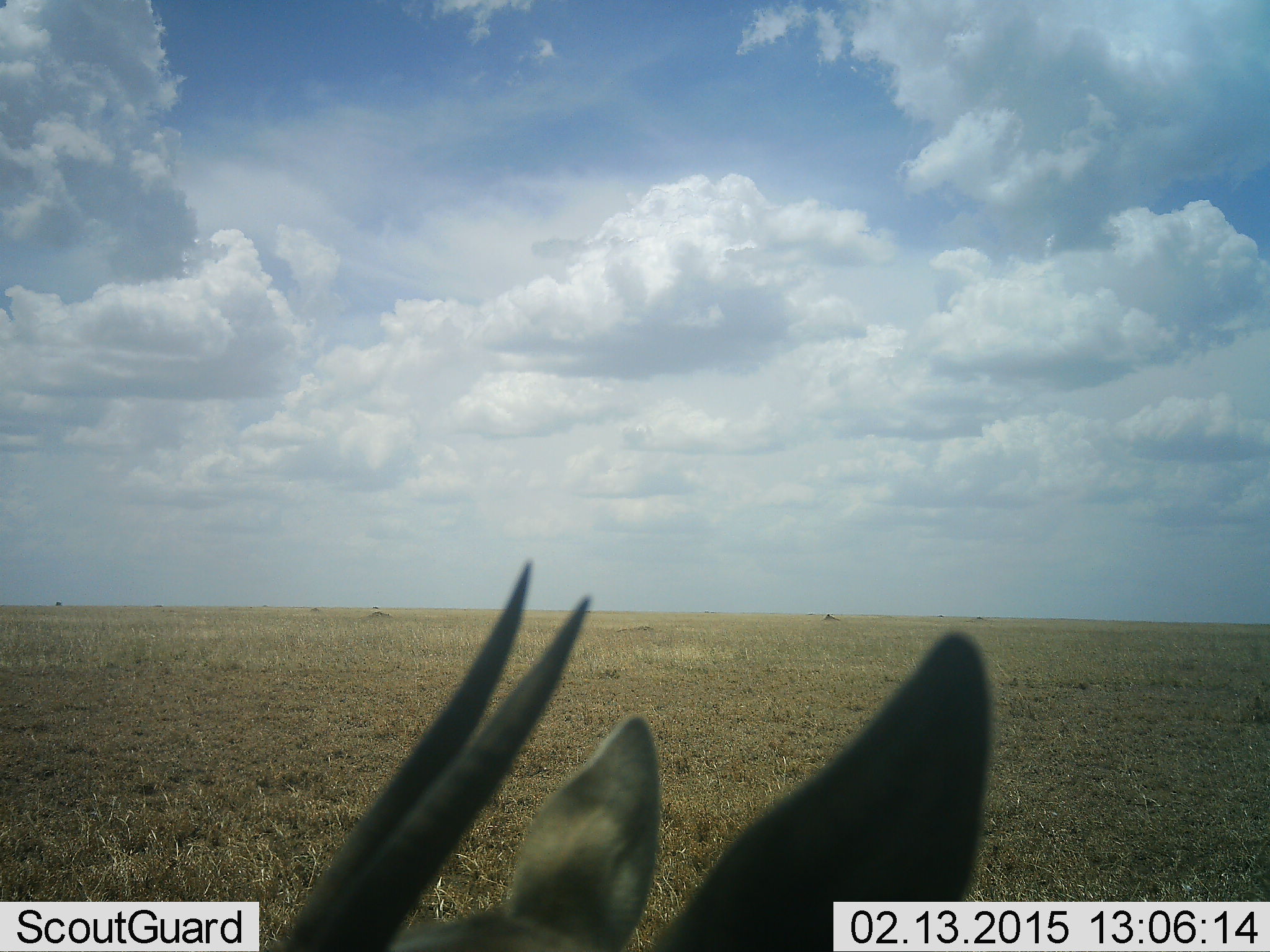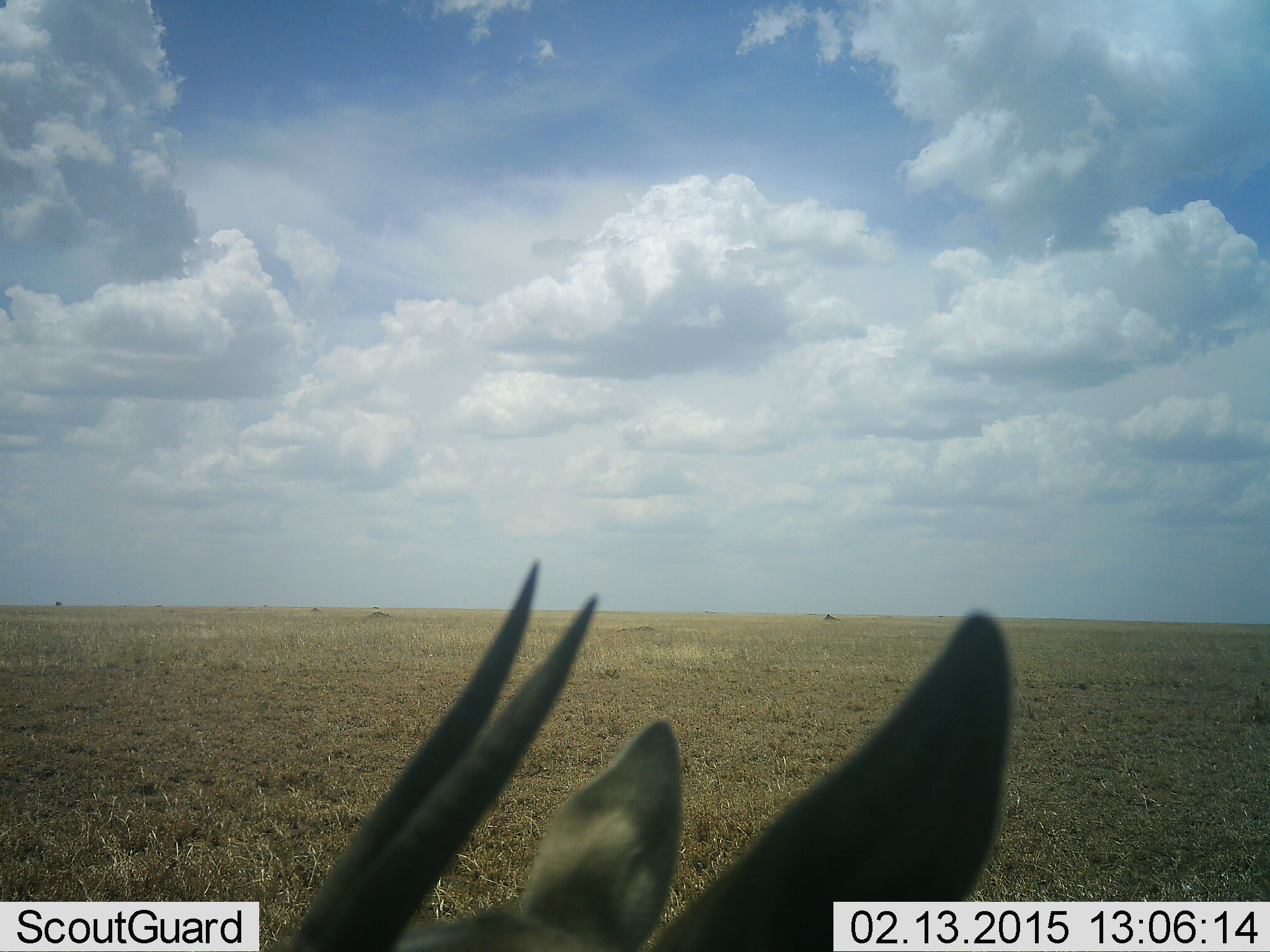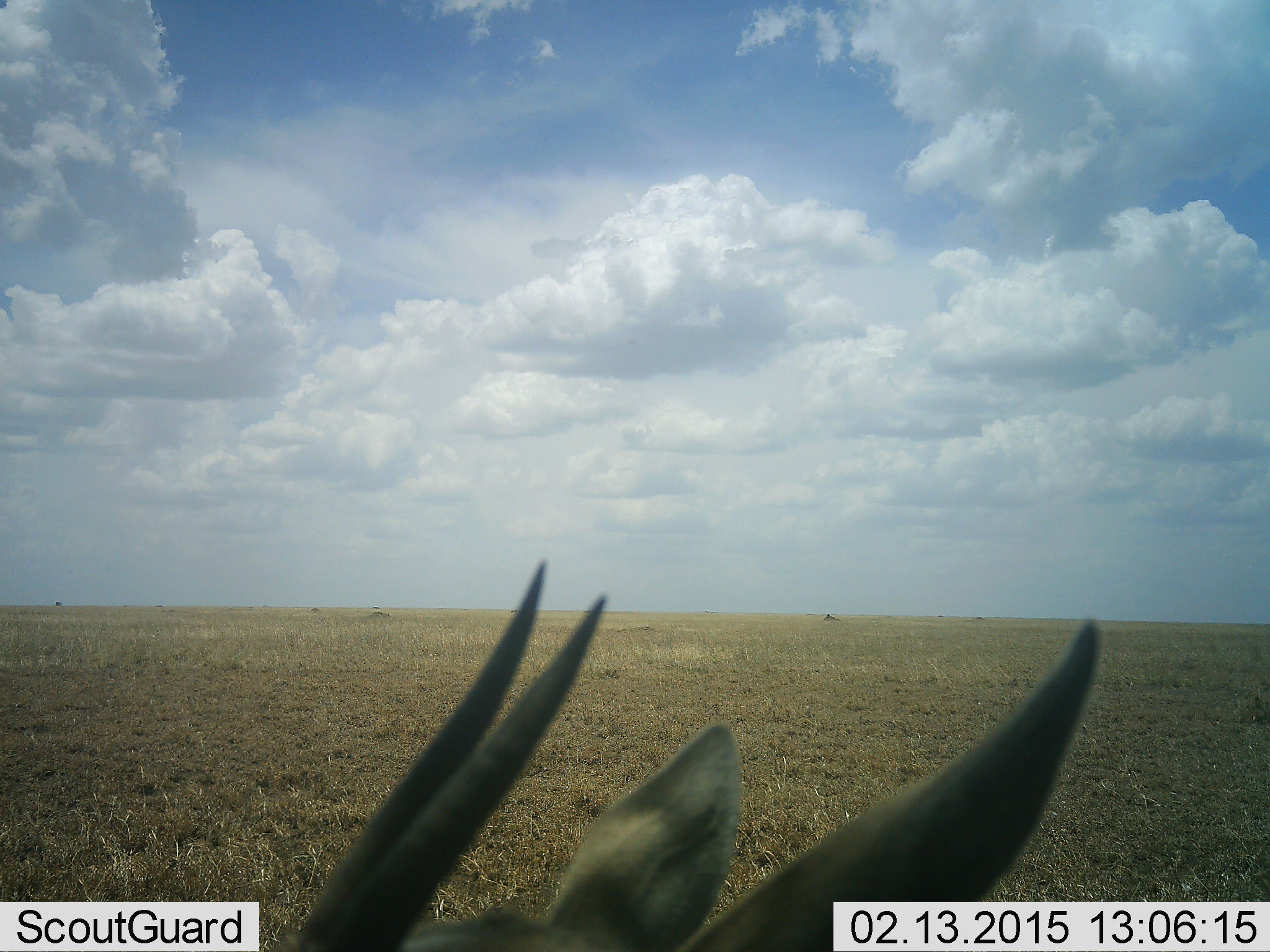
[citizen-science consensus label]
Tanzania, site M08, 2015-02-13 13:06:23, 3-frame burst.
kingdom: Animalia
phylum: Chordata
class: Mammalia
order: Artiodactyla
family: Bovidae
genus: Eudorcas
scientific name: Eudorcas thomsonii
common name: thomson's gazelle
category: gazellethomsons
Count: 1.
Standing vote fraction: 60%.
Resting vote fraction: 20%.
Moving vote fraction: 20%.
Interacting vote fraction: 0%.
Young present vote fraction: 0%.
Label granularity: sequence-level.